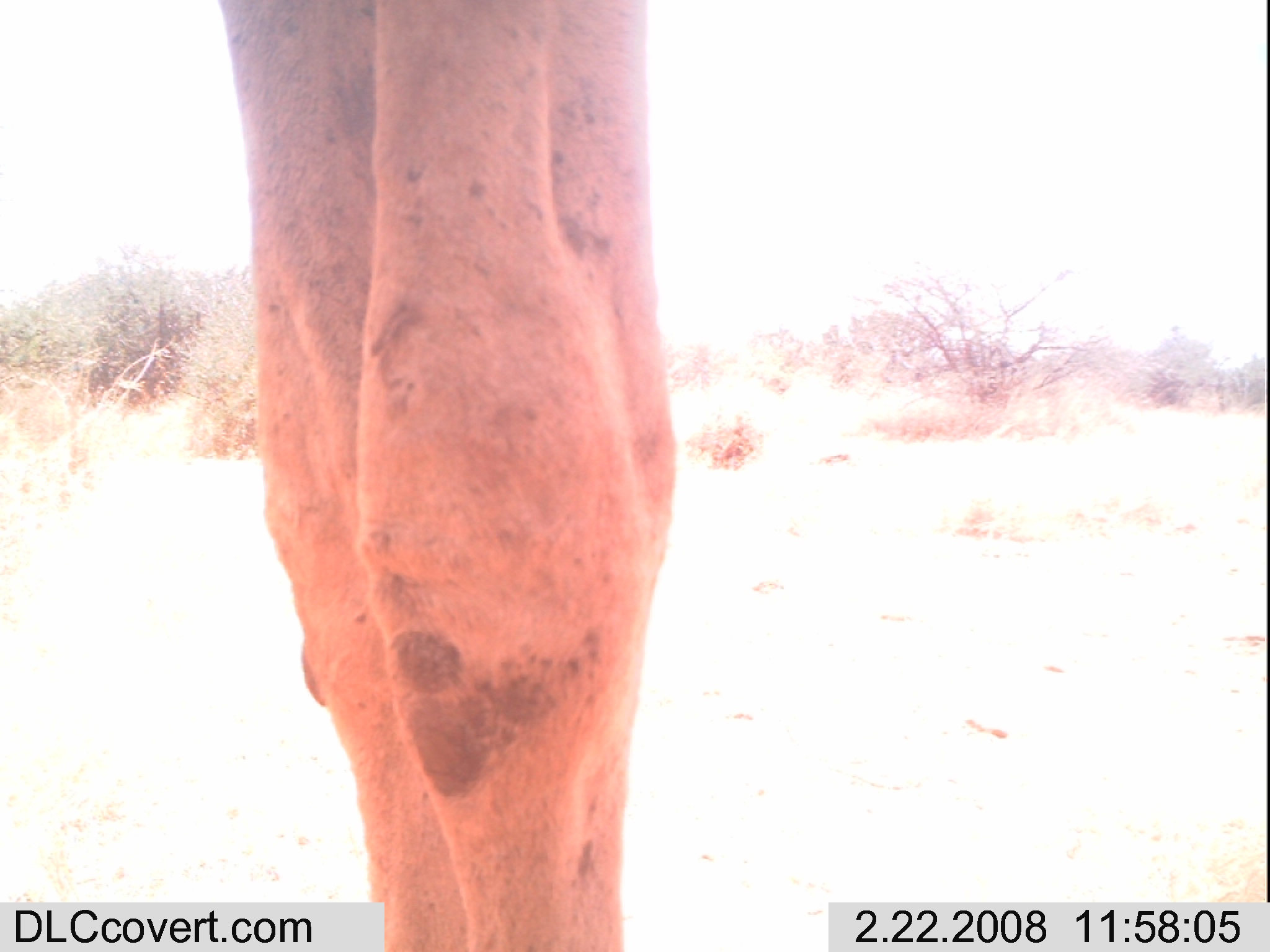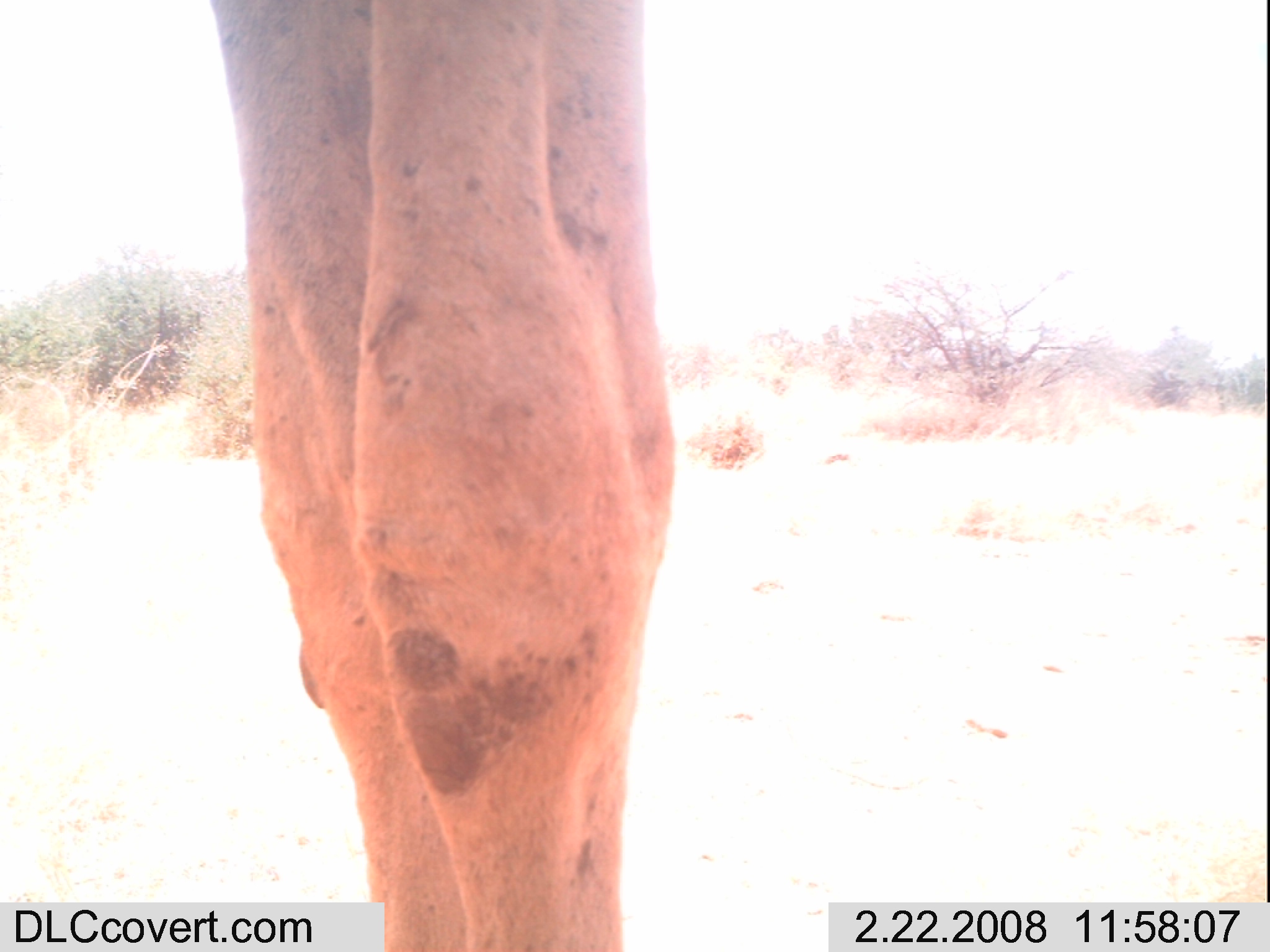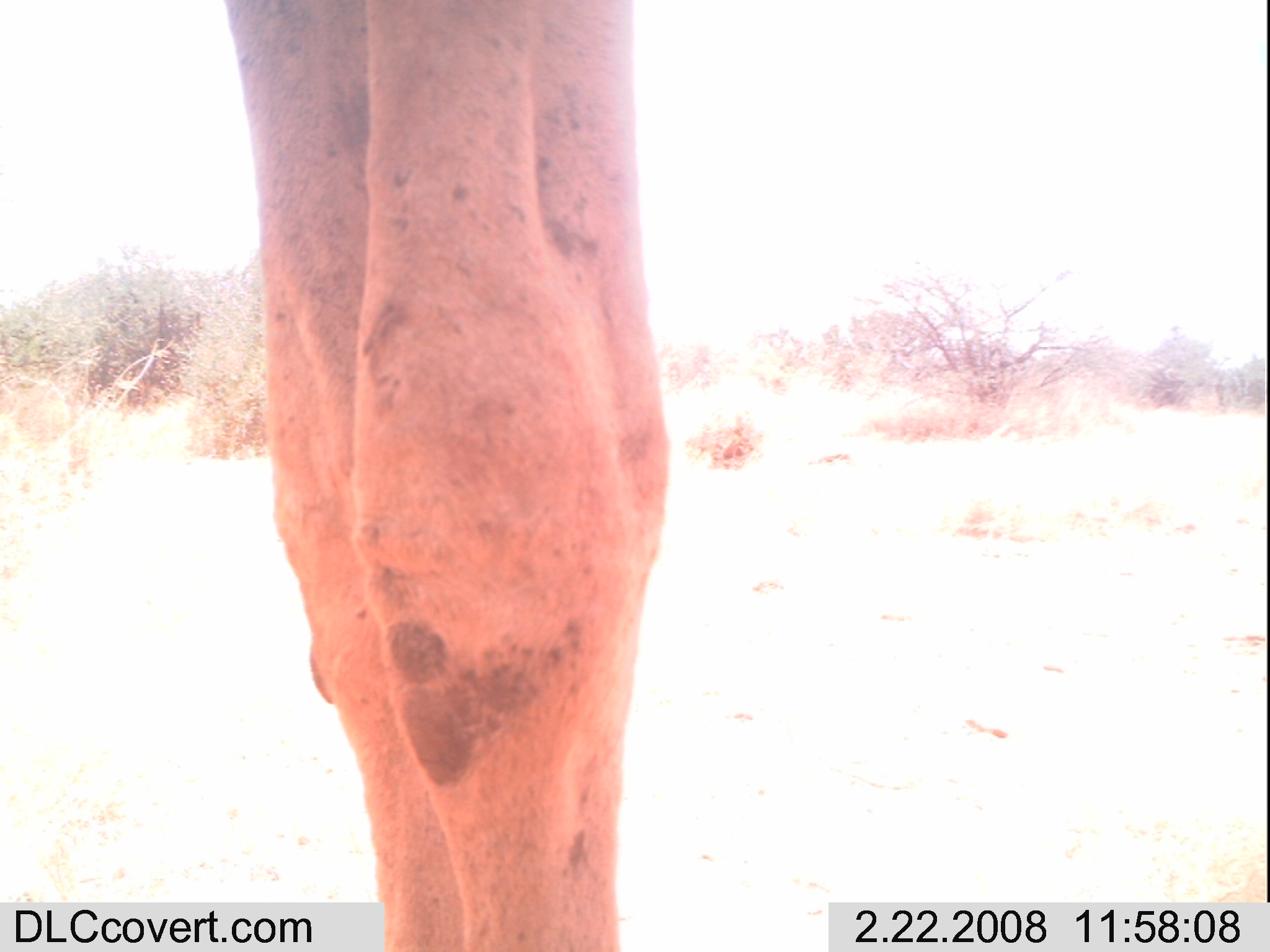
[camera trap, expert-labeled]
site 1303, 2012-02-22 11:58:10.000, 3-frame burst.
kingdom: Animalia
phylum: Chordata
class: Mammalia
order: Artiodactyla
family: Camelidae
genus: Camelus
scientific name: Camelus dromedarius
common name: dromedary camel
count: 1